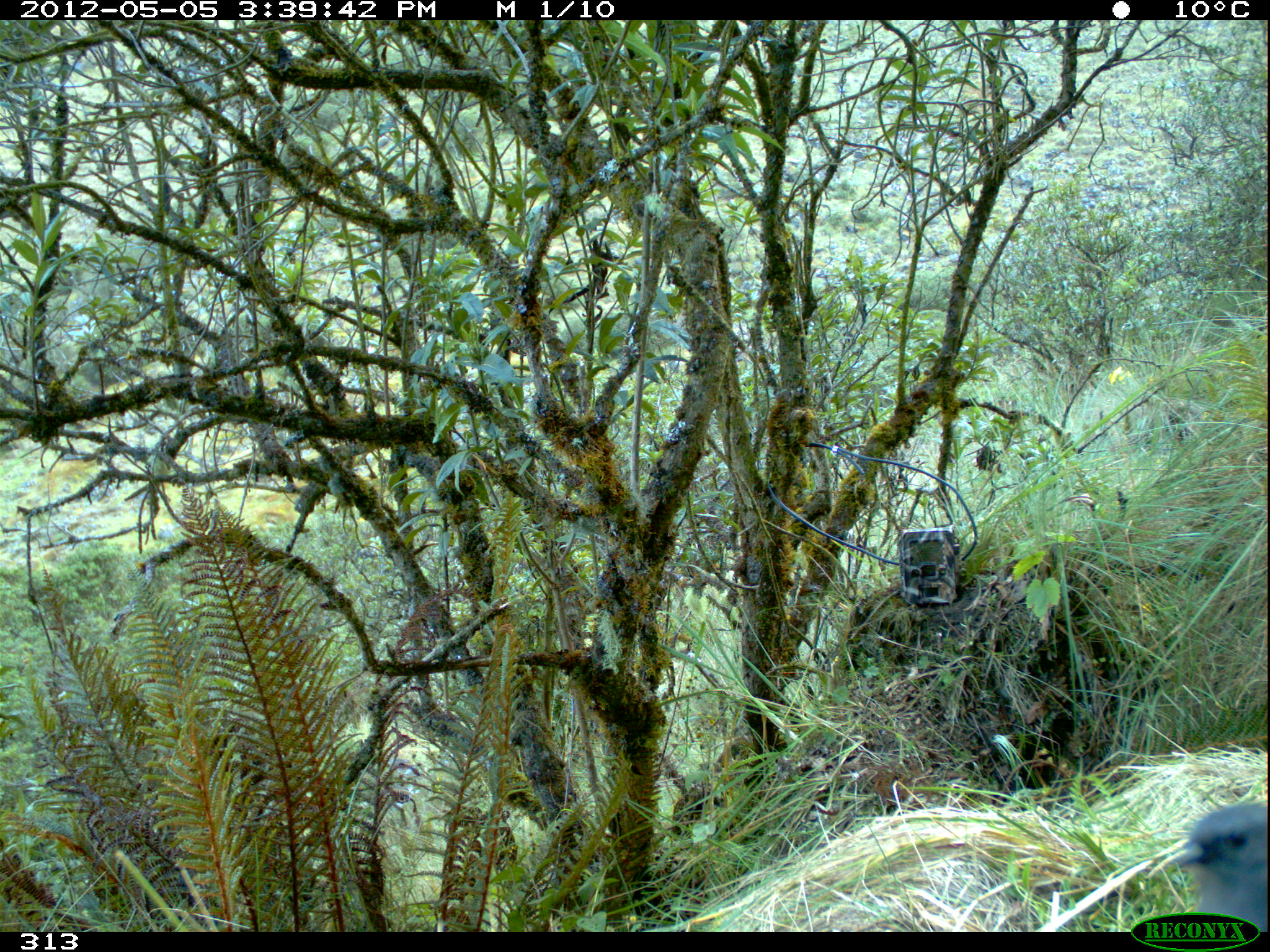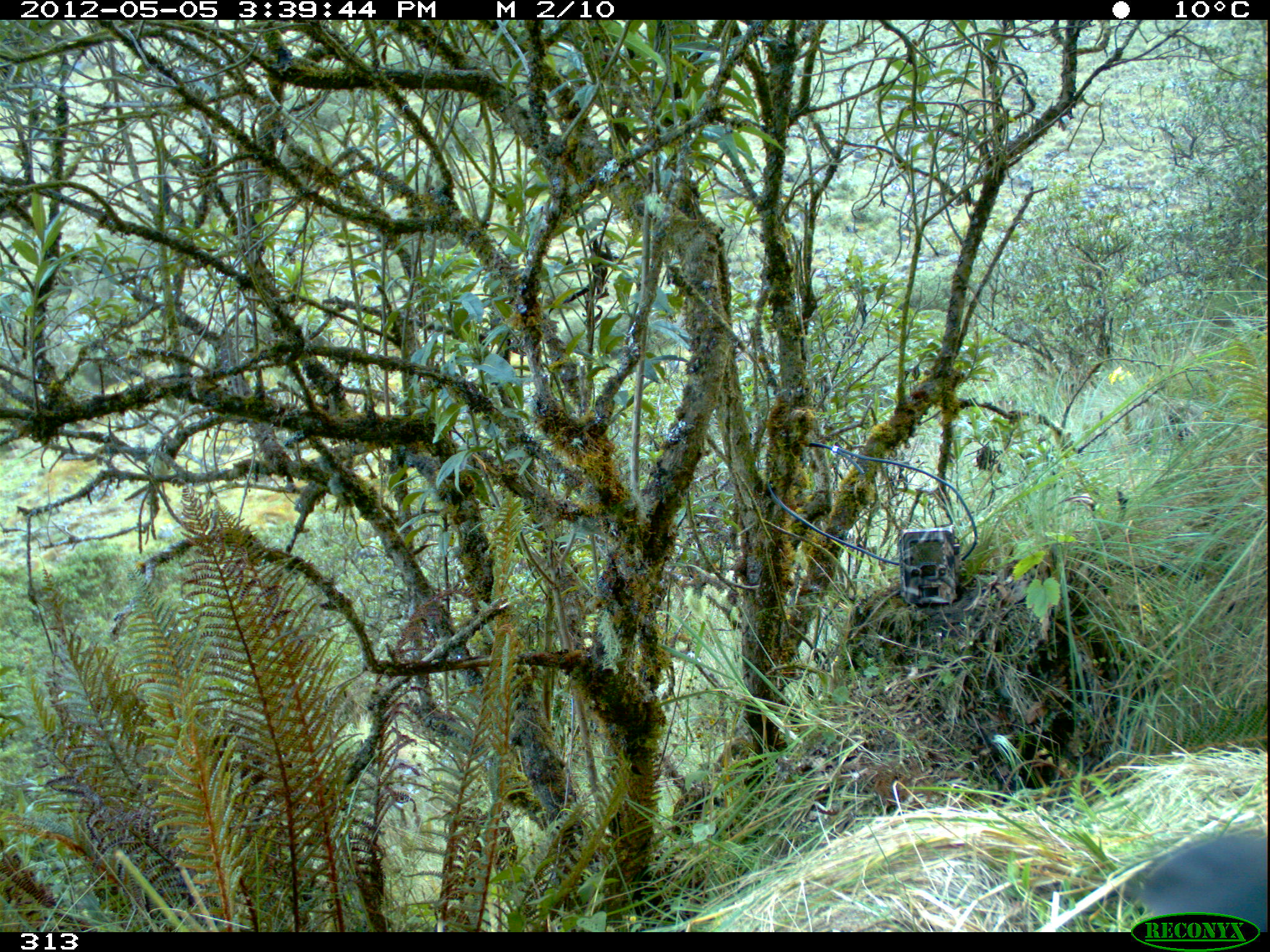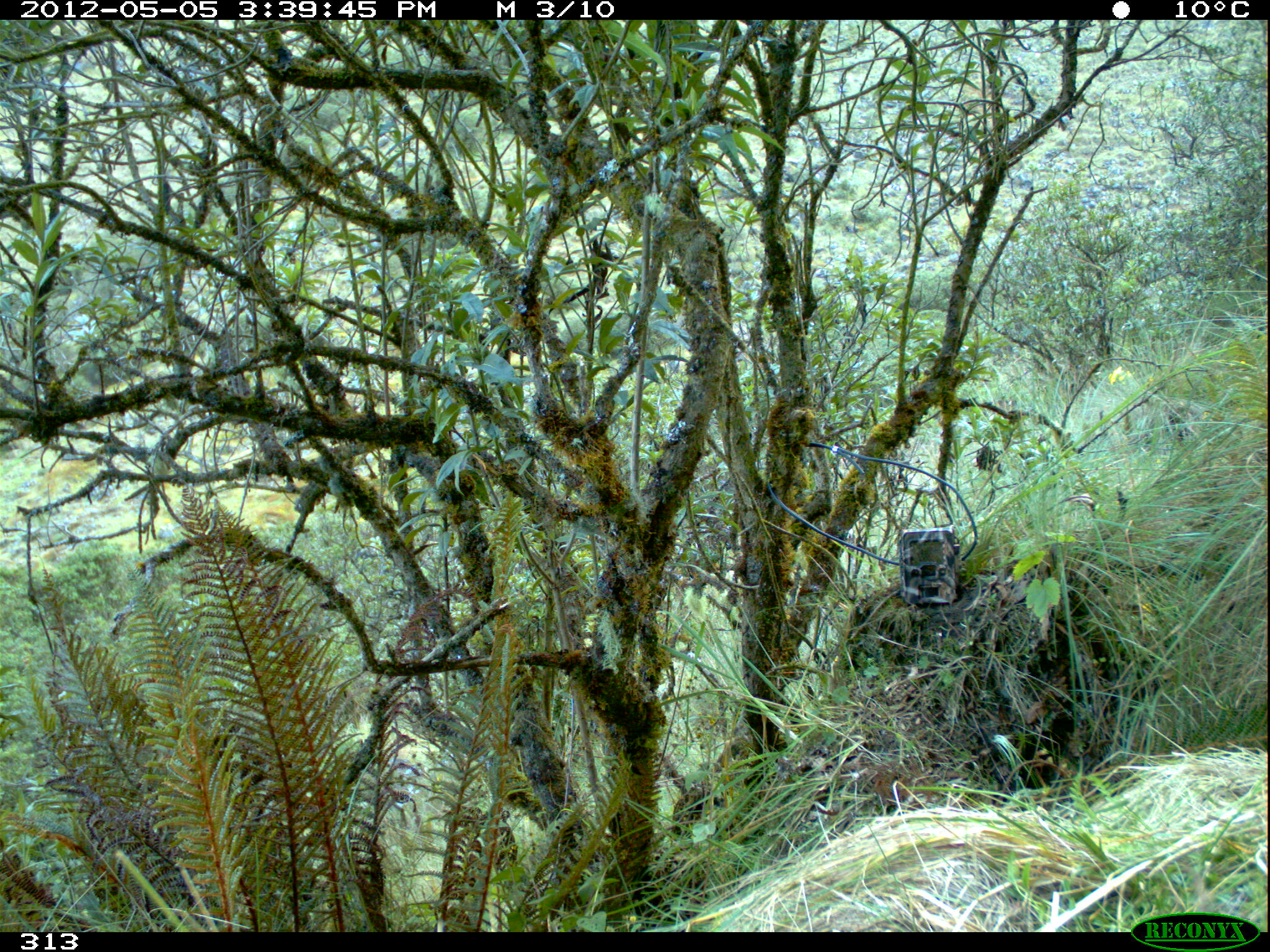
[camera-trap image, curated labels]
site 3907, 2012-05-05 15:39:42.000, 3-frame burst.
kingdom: Animalia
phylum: Chordata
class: Aves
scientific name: Aves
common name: bird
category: unknown bird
Unknown bird (bird) (Aves).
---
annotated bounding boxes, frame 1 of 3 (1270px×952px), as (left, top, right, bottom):
unknown bird: (1143, 800, 1270, 932)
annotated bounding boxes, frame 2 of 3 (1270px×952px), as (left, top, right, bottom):
unknown bird: (1114, 830, 1270, 932)